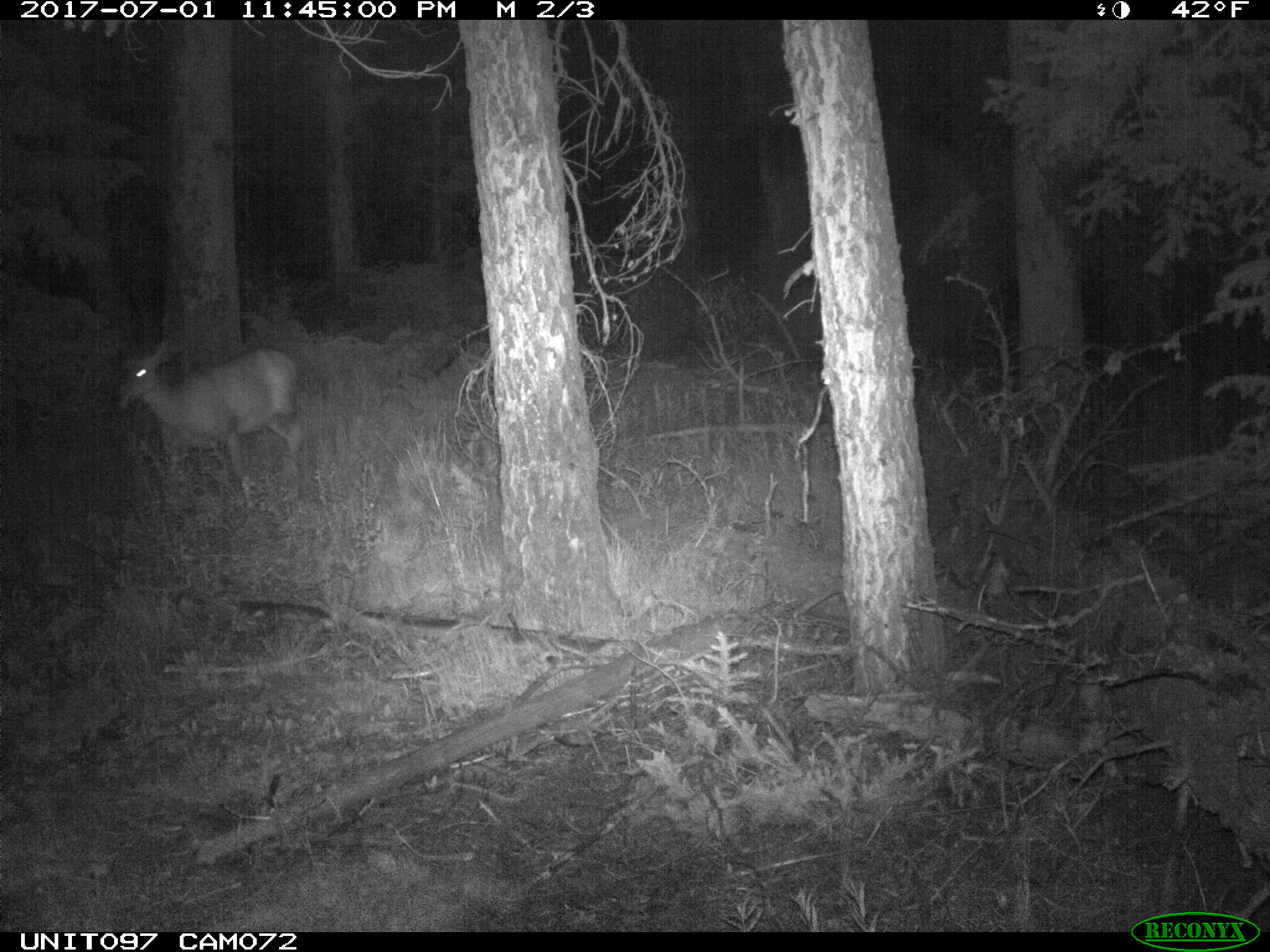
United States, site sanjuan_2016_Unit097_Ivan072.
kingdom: Animalia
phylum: Chordata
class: Mammalia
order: Artiodactyla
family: Cervidae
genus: Odocoileus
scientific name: Odocoileus hemionus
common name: mule deer